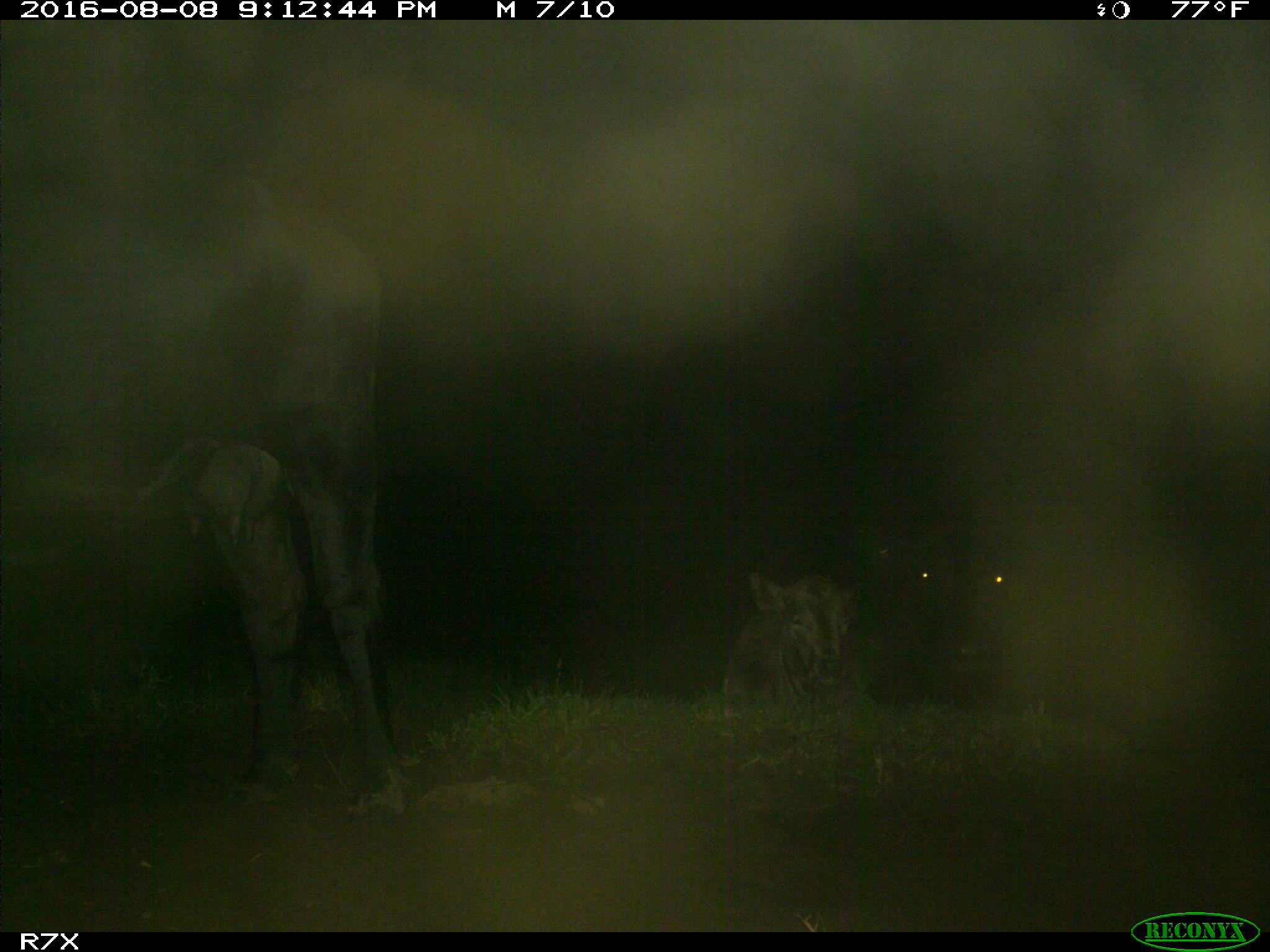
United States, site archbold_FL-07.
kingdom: Animalia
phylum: Chordata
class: Mammalia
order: Artiodactyla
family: Bovidae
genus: Bos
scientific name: Bos taurus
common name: domestic cow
Bos taurus (domestic cow).